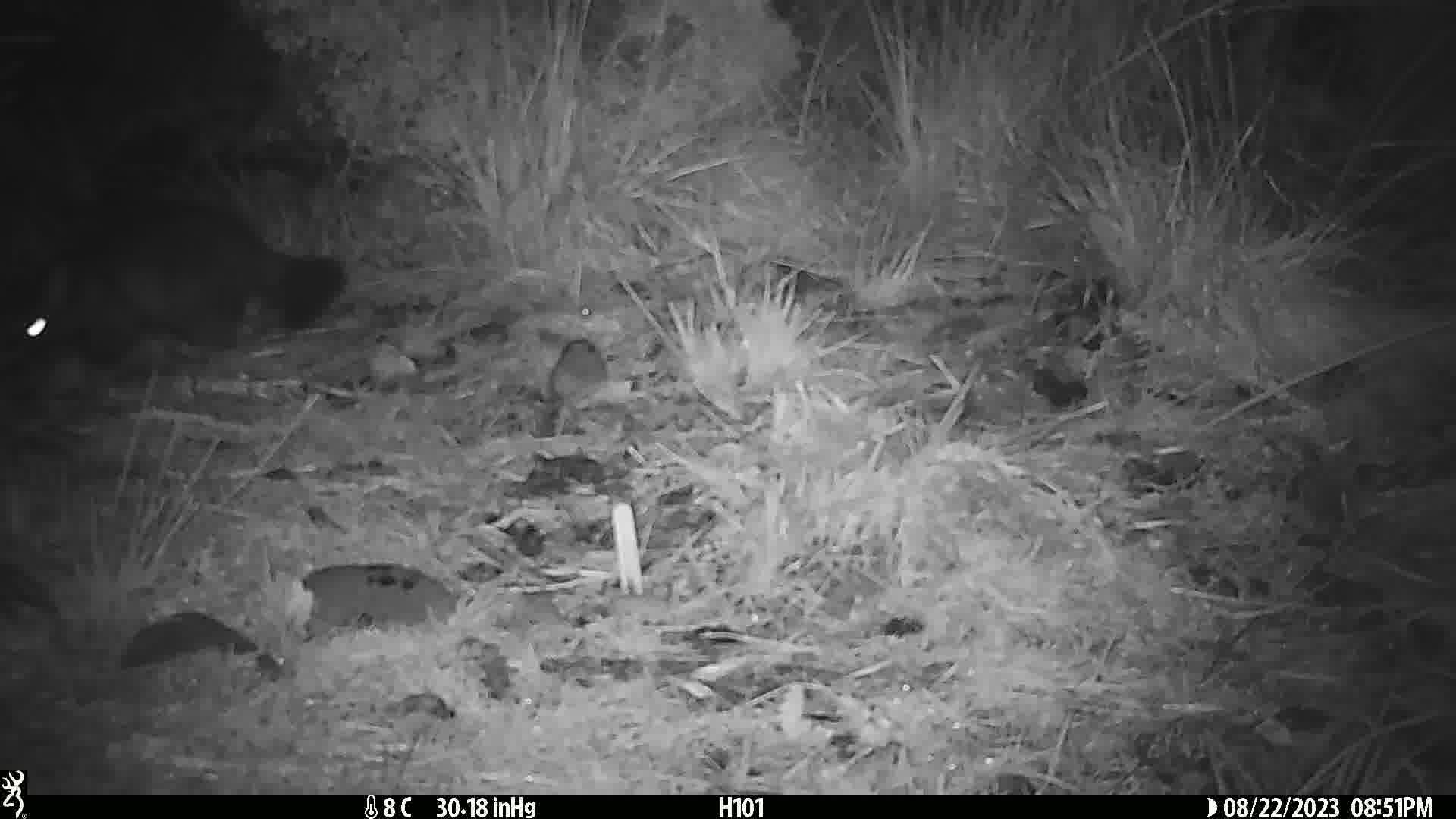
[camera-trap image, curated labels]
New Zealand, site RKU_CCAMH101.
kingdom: Animalia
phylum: Chordata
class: Mammalia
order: Diprotodontia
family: Phalangeridae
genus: Trichosurus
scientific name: Trichosurus vulpecula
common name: common brushtail possum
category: possum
Possum (common brushtail possum) (Trichosurus vulpecula).